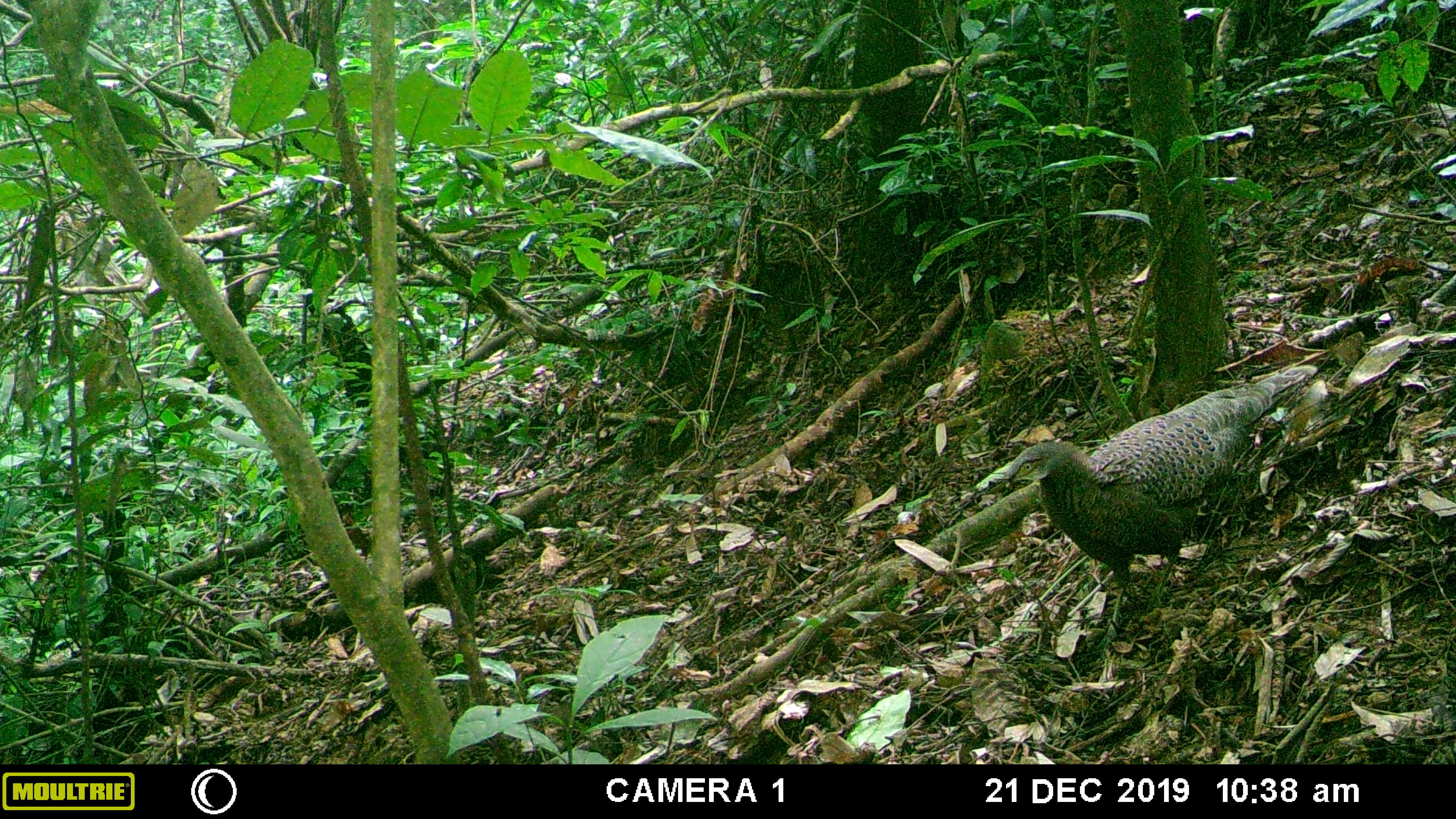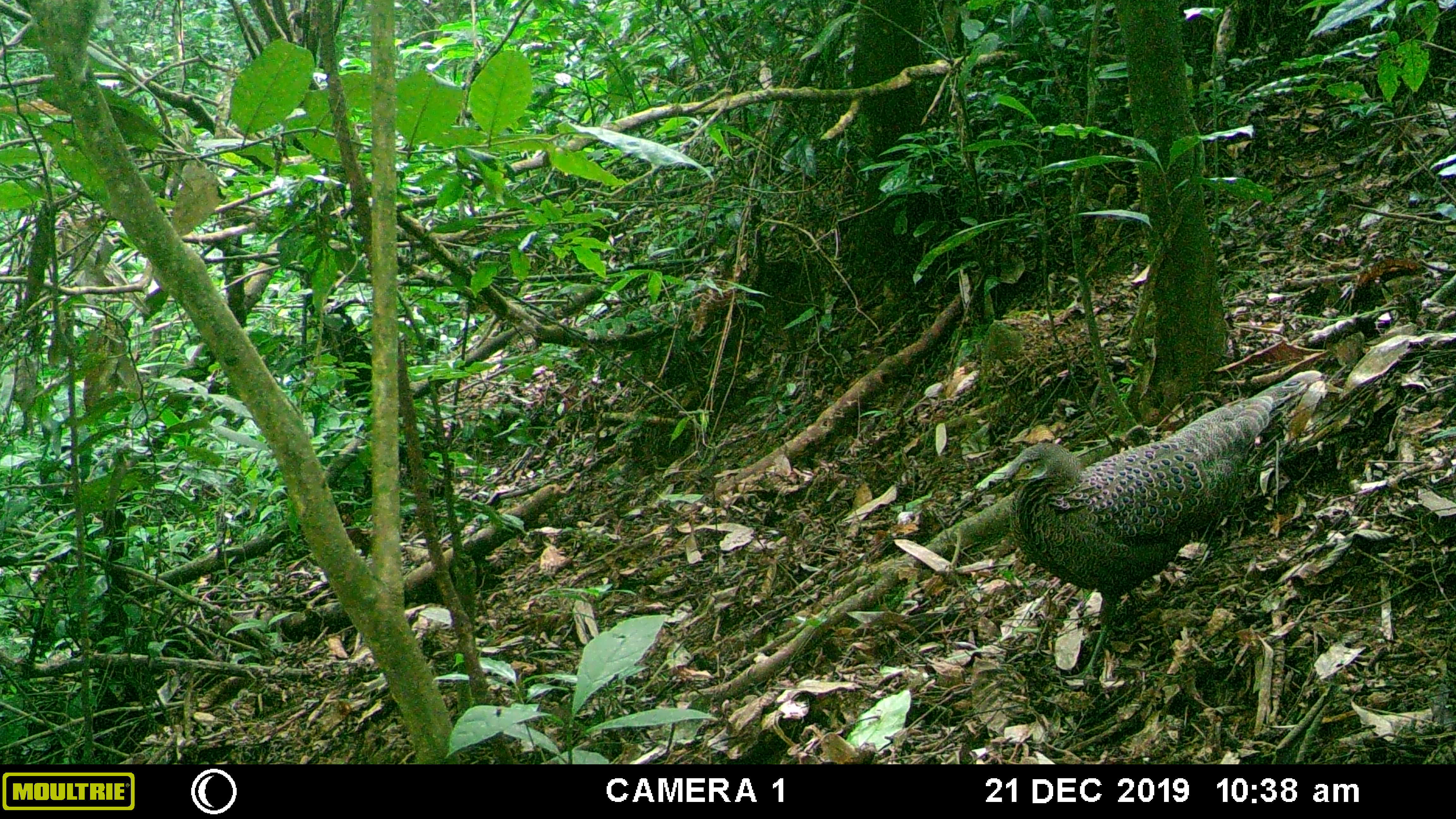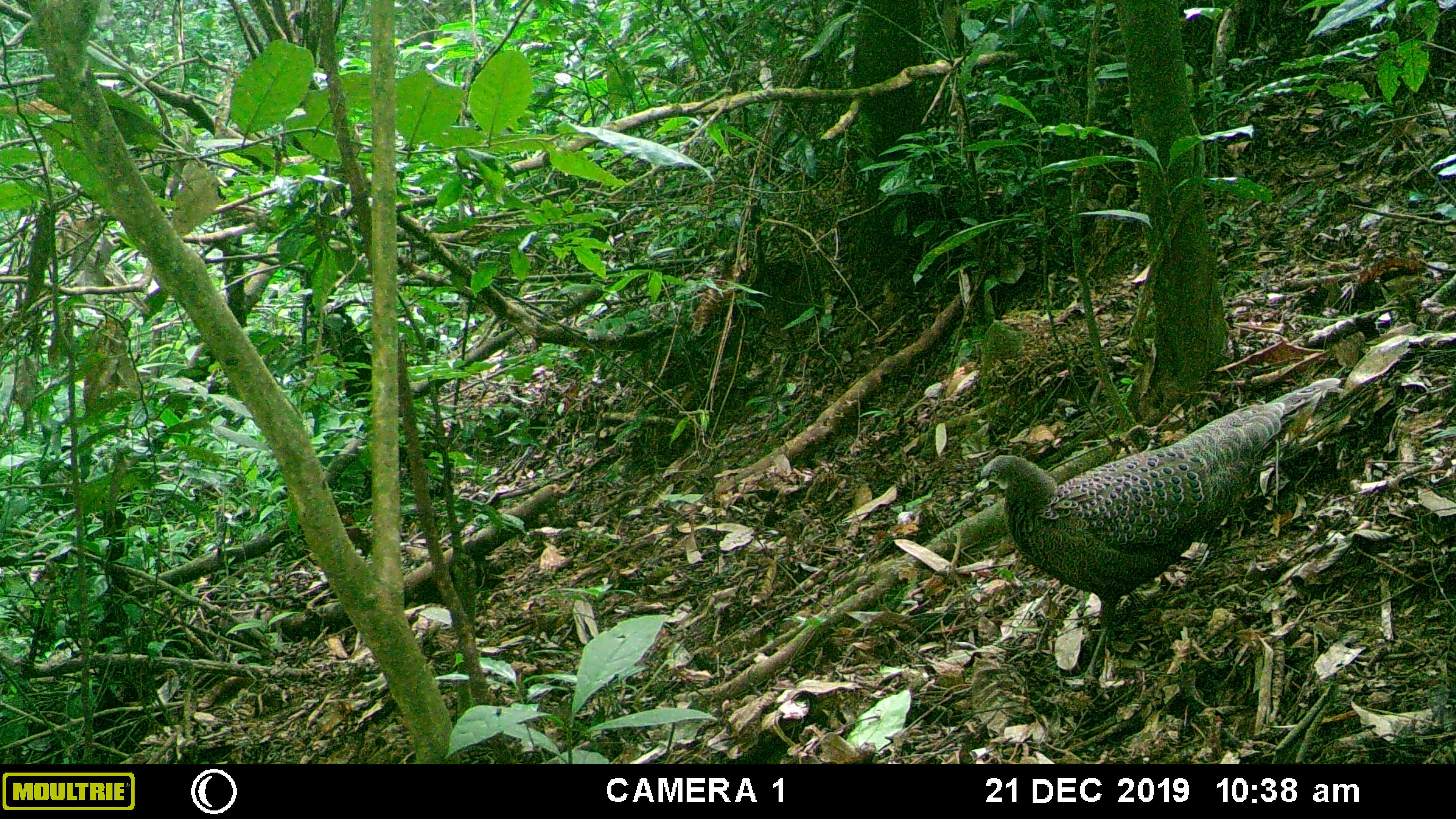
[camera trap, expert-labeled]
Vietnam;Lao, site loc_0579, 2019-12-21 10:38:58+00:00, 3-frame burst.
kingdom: Animalia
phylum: Chordata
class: Aves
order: Galliformes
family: Phasianidae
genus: Polyplectron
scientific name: Polyplectron bicalcaratum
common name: gray peacock-pheasant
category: grey peacock pheasant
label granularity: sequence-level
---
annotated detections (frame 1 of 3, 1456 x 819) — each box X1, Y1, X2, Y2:
grey peacock pheasant: 1000, 365, 1314, 622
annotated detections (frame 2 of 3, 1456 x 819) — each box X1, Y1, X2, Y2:
grey peacock pheasant: 973, 371, 1314, 682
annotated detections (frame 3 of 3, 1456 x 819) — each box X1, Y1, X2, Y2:
grey peacock pheasant: 974, 375, 1341, 675